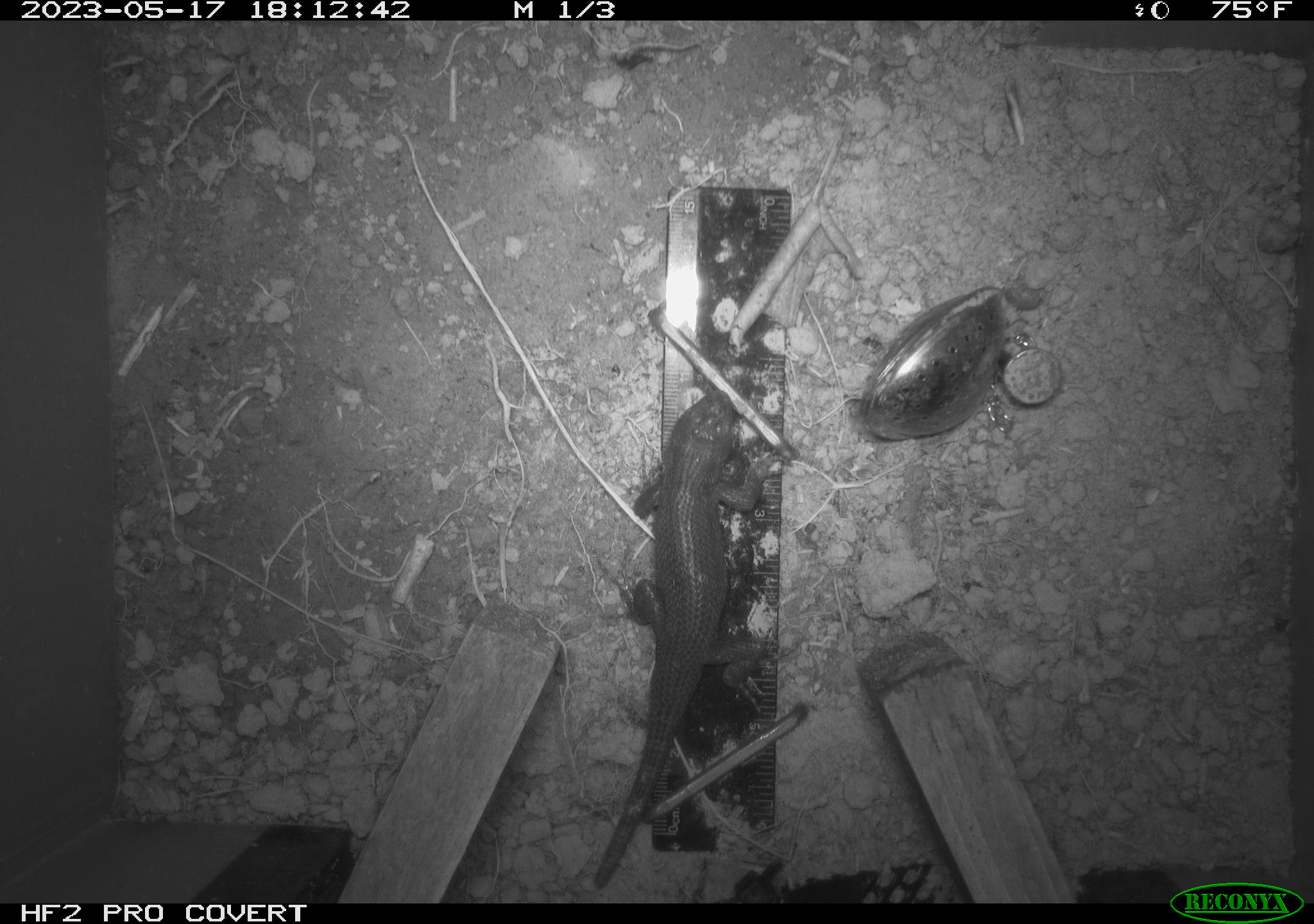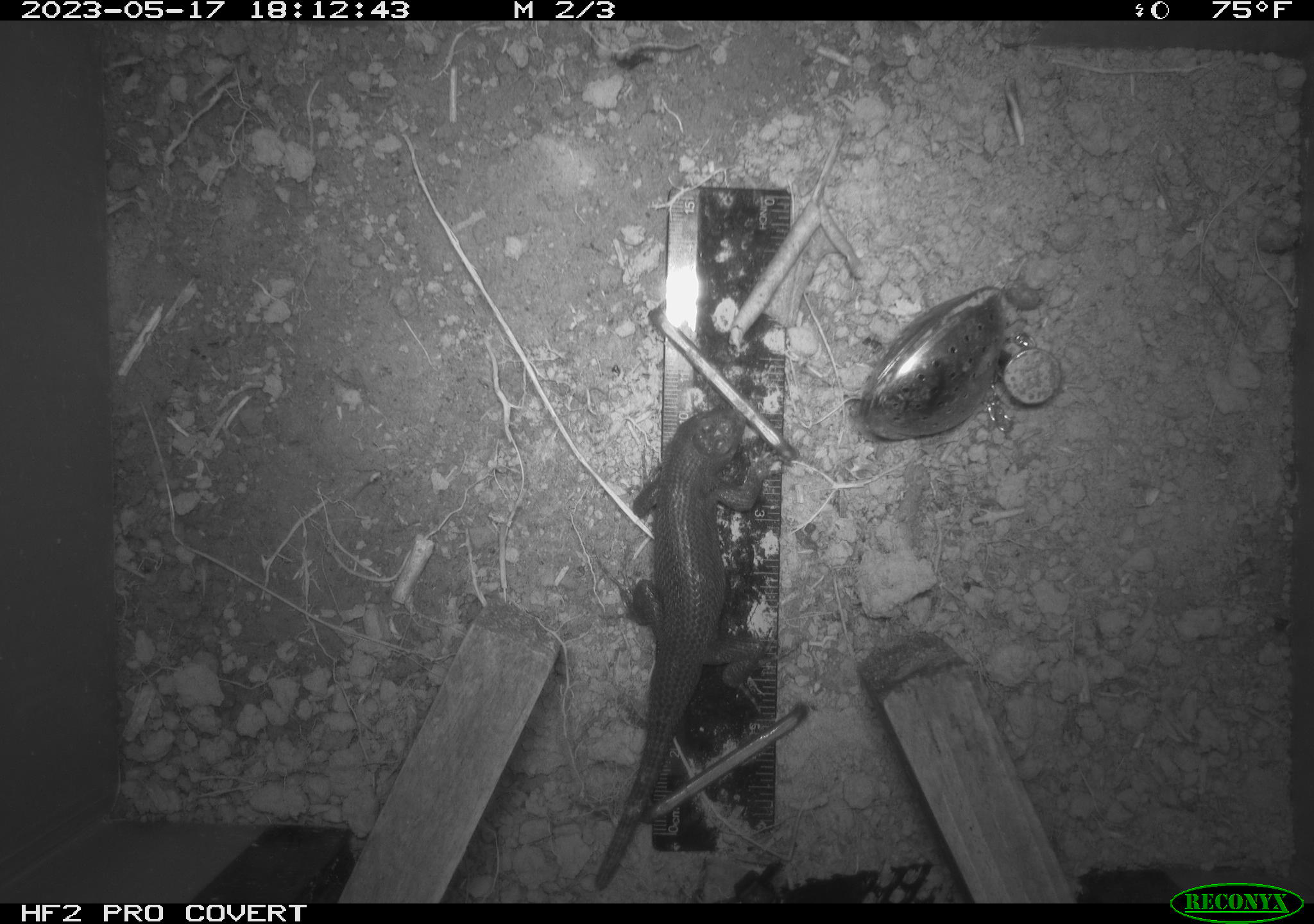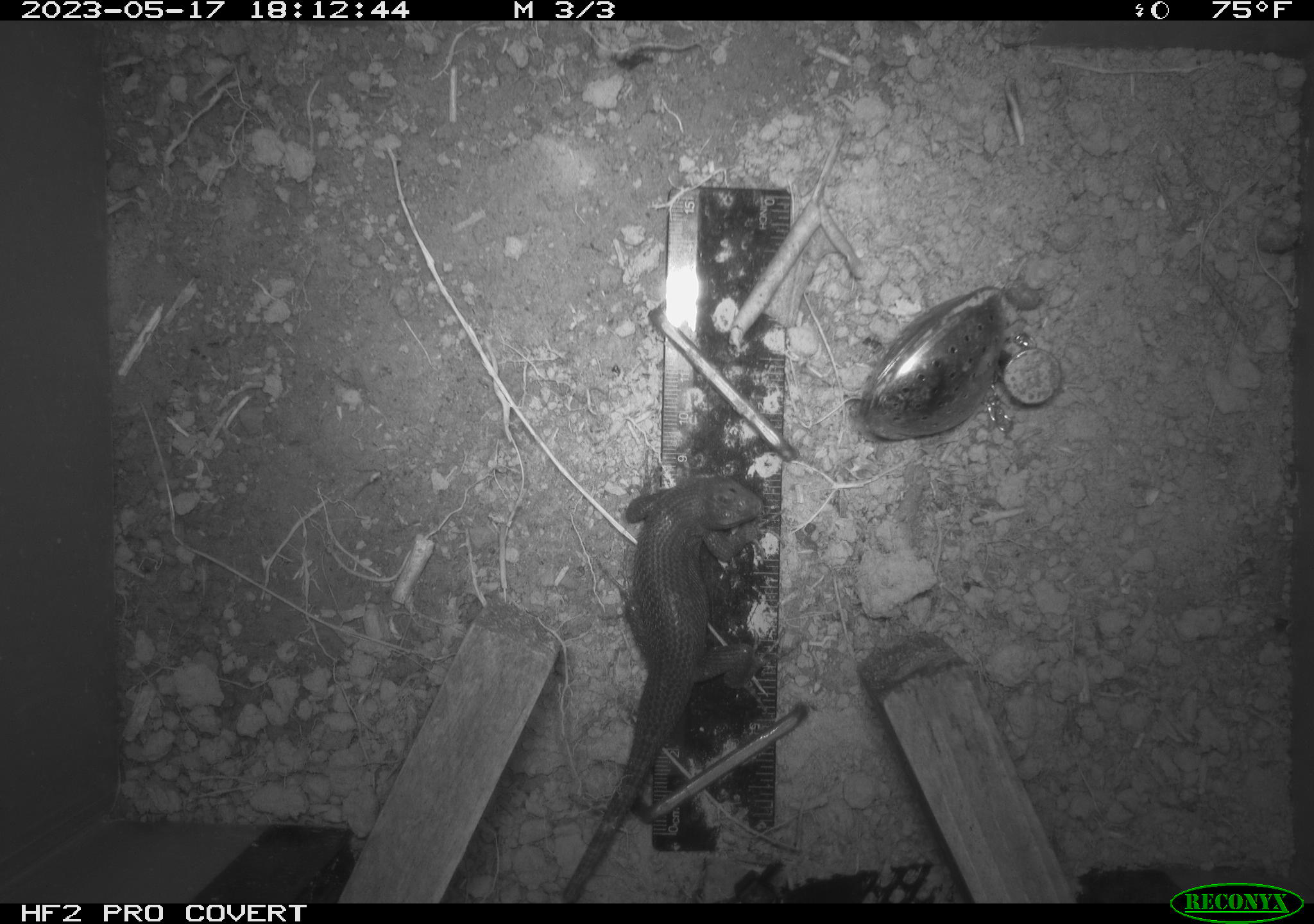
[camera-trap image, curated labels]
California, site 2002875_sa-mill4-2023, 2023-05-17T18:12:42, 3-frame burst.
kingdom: Animalia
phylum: Chordata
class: Reptilia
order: Squamata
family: Phrynosomatidae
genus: Sceloporus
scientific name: Sceloporus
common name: spiny lizards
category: sceloporus species